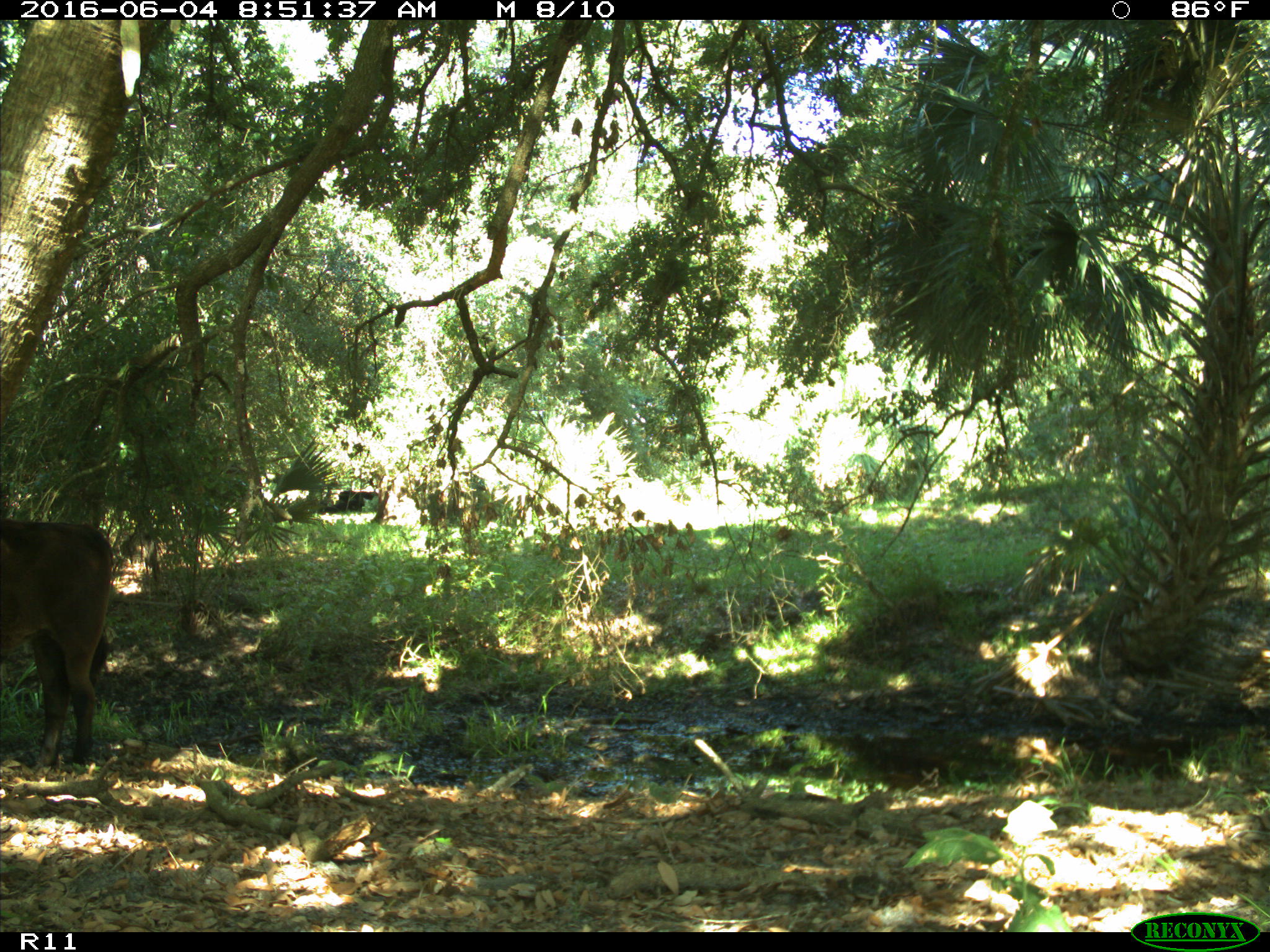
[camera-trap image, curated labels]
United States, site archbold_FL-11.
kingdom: Animalia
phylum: Chordata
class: Mammalia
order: Artiodactyla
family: Bovidae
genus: Bos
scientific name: Bos taurus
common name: domestic cow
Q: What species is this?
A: Bos taurus (domestic cow).